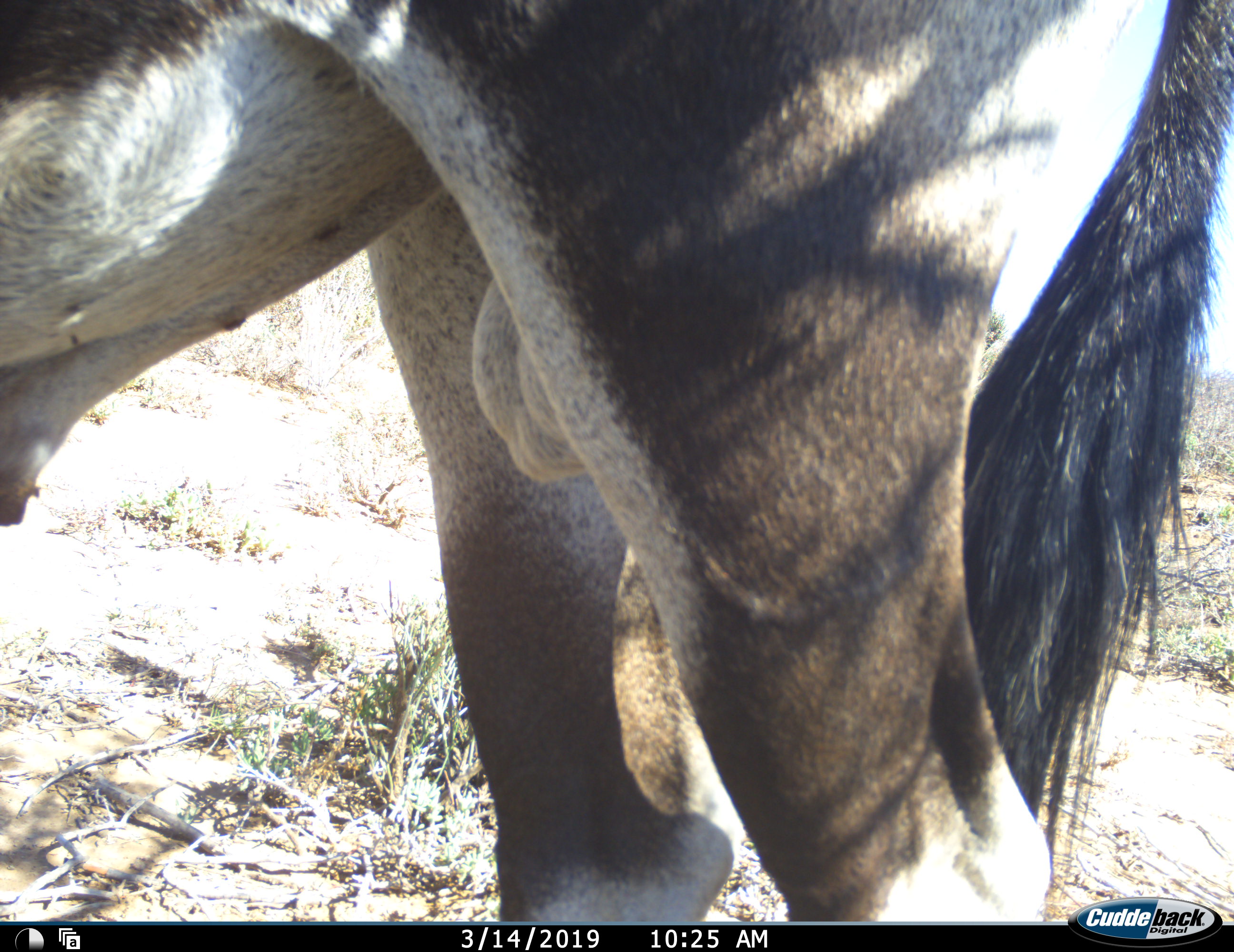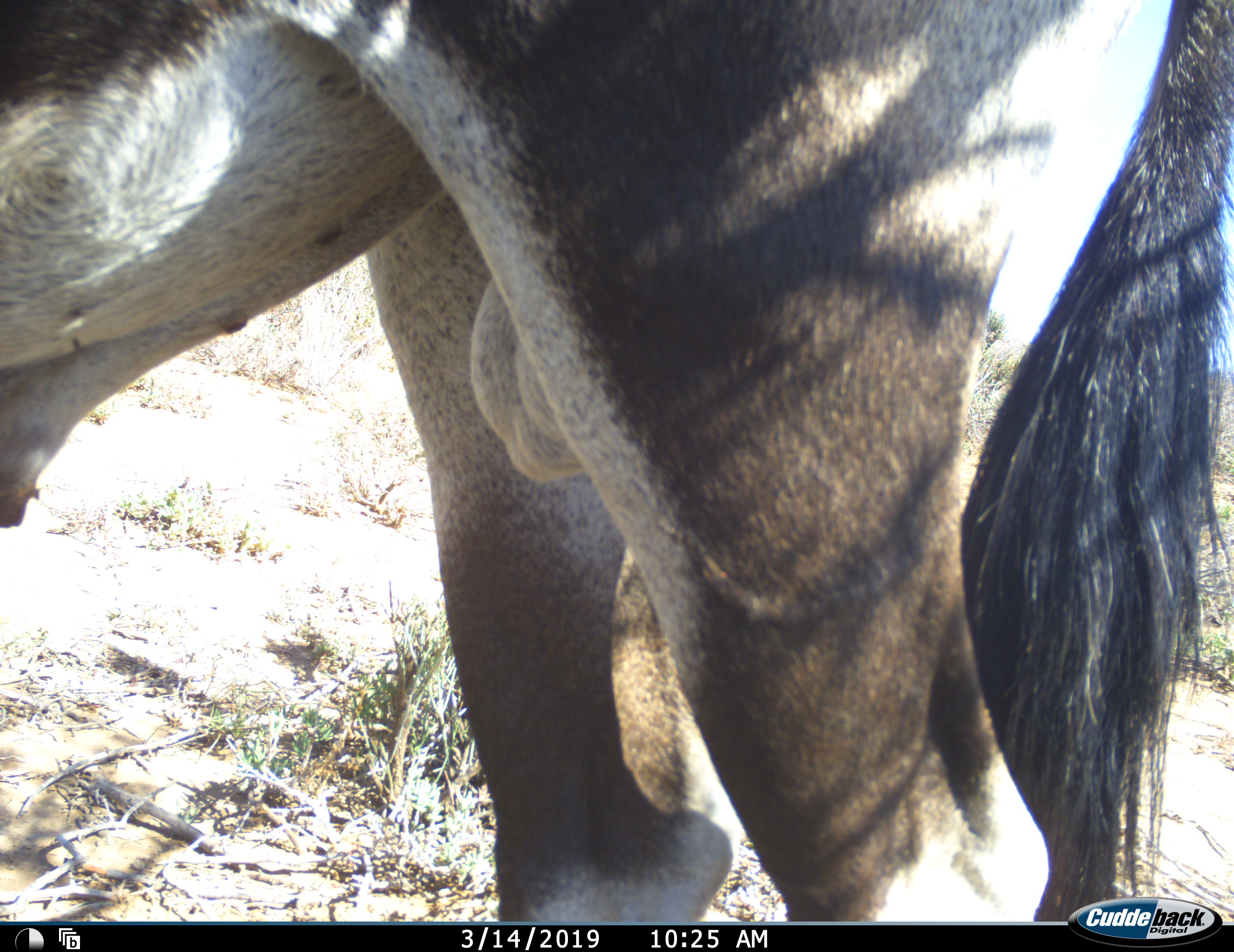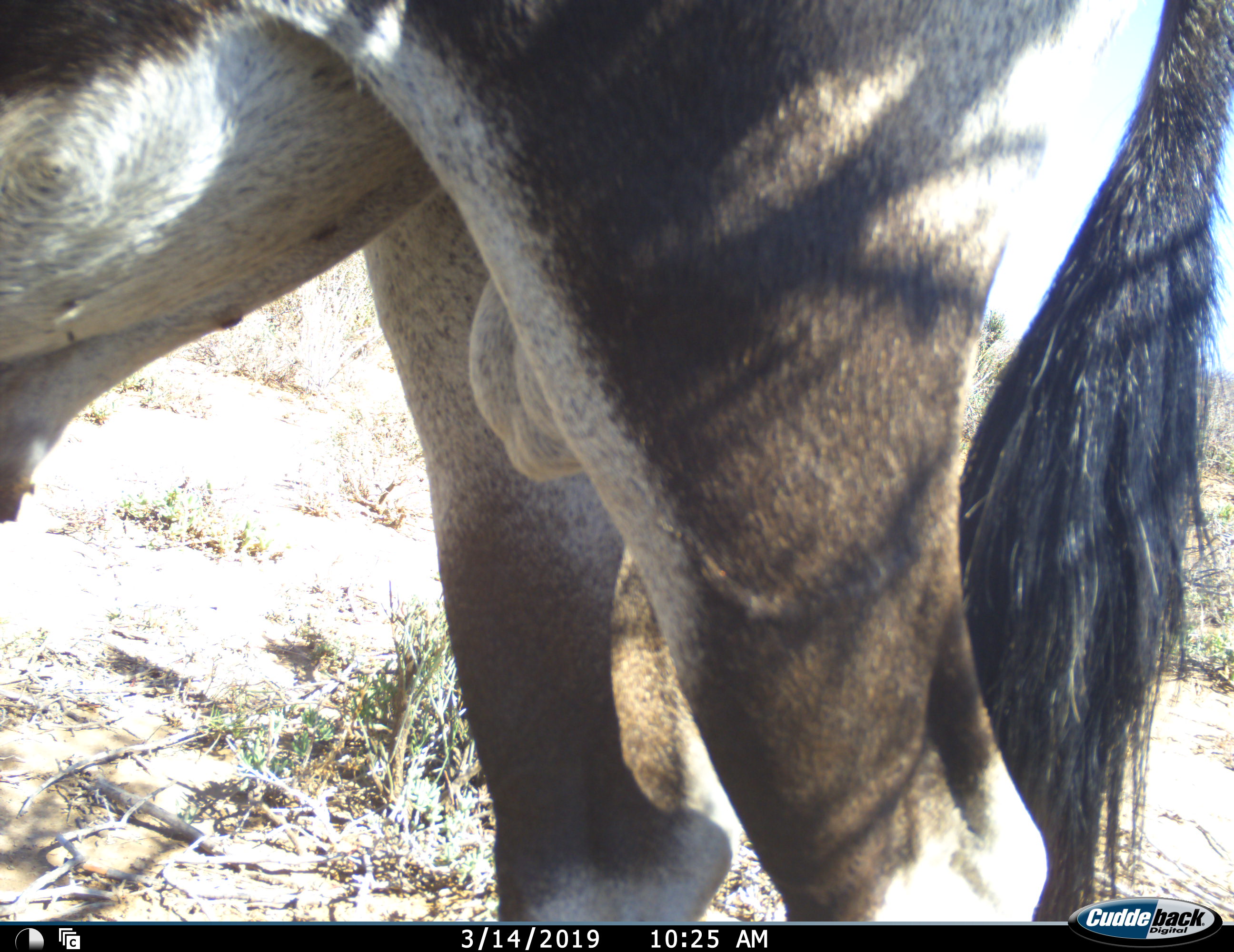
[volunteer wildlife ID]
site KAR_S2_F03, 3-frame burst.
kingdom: Animalia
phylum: Chordata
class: Mammalia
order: Artiodactyla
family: Bovidae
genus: Oryx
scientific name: Oryx gazella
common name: gemsbok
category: oryx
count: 1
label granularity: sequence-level